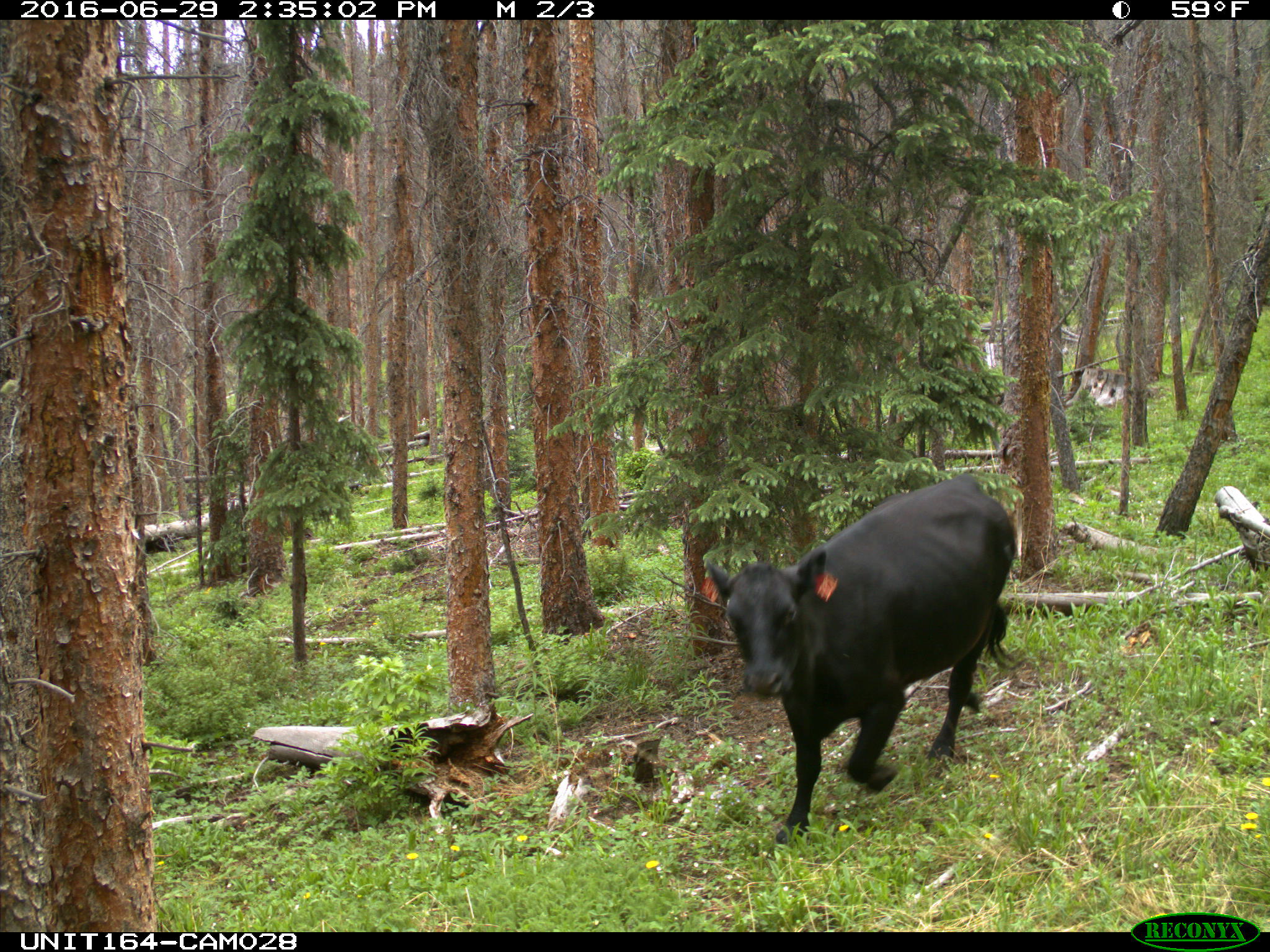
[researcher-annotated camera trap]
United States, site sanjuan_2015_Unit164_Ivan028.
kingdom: Animalia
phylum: Chordata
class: Mammalia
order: Artiodactyla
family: Bovidae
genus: Bos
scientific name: Bos taurus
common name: domestic cow